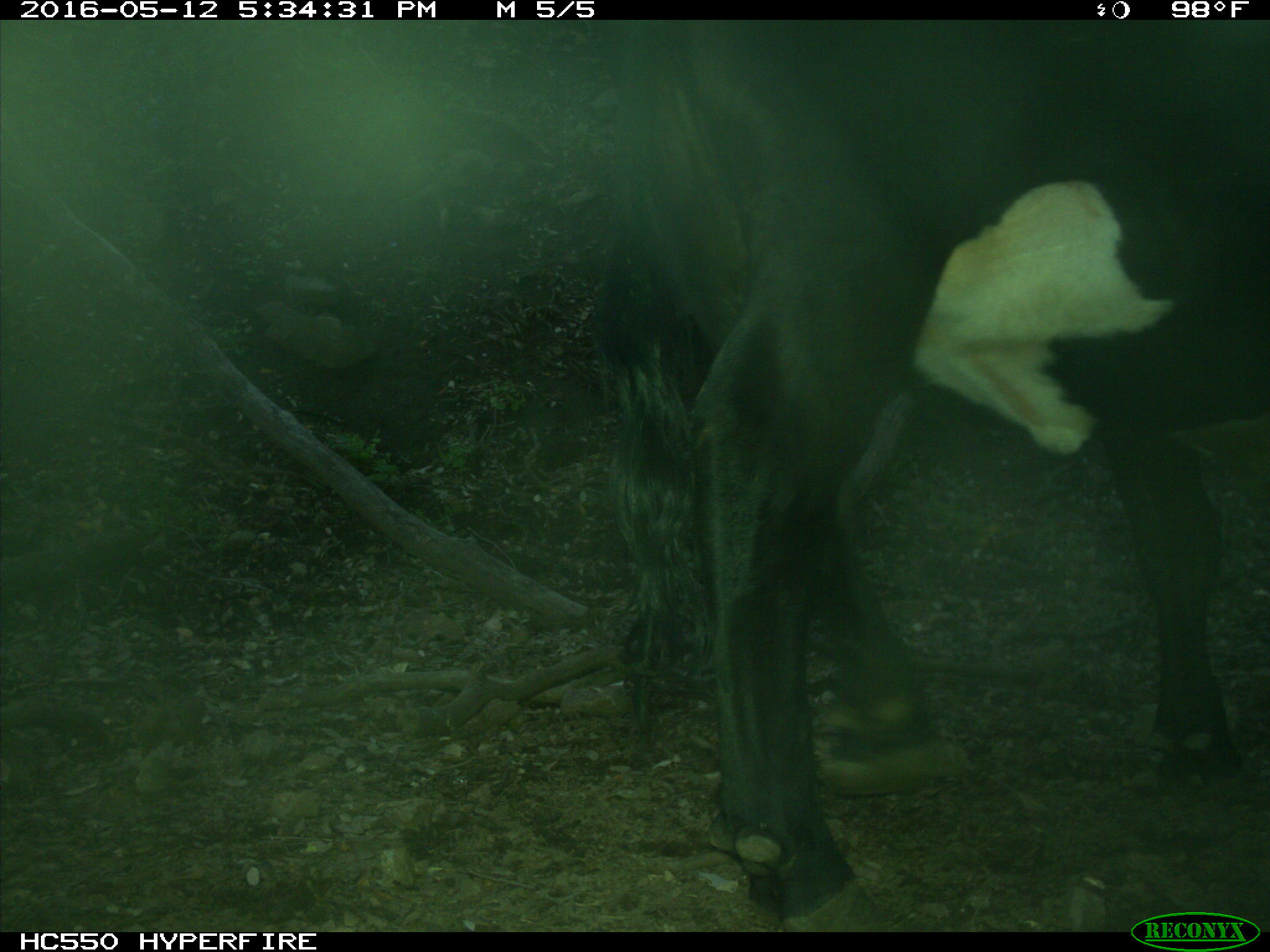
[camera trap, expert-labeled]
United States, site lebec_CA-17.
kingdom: Animalia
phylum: Chordata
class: Mammalia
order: Artiodactyla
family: Bovidae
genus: Bos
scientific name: Bos taurus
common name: domestic cow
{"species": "Bos taurus (domestic cow)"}